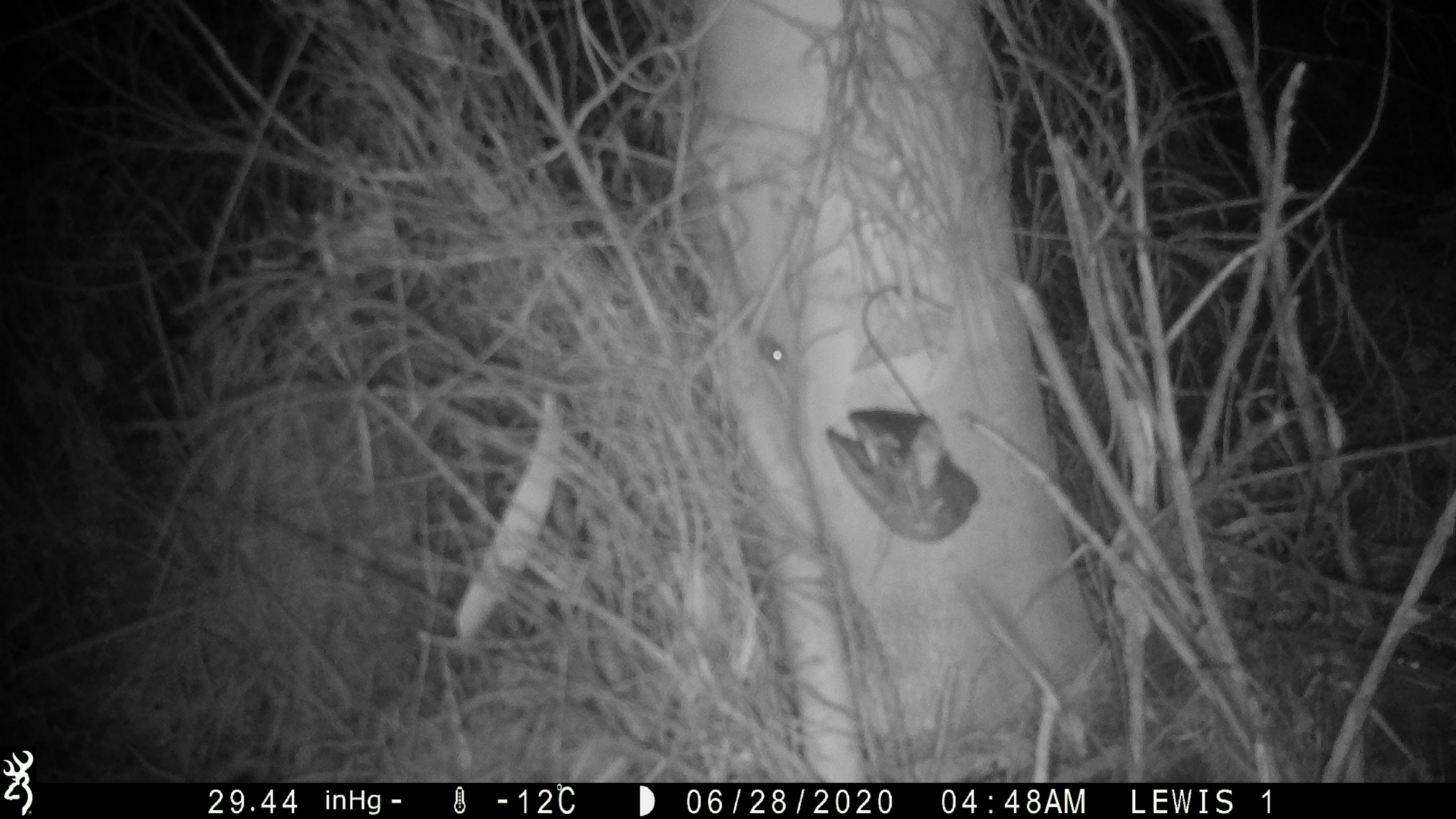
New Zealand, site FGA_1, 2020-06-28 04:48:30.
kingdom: Animalia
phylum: Chordata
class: Mammalia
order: Rodentia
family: Muridae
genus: Mus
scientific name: Mus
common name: mouse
Mouse (Mus).